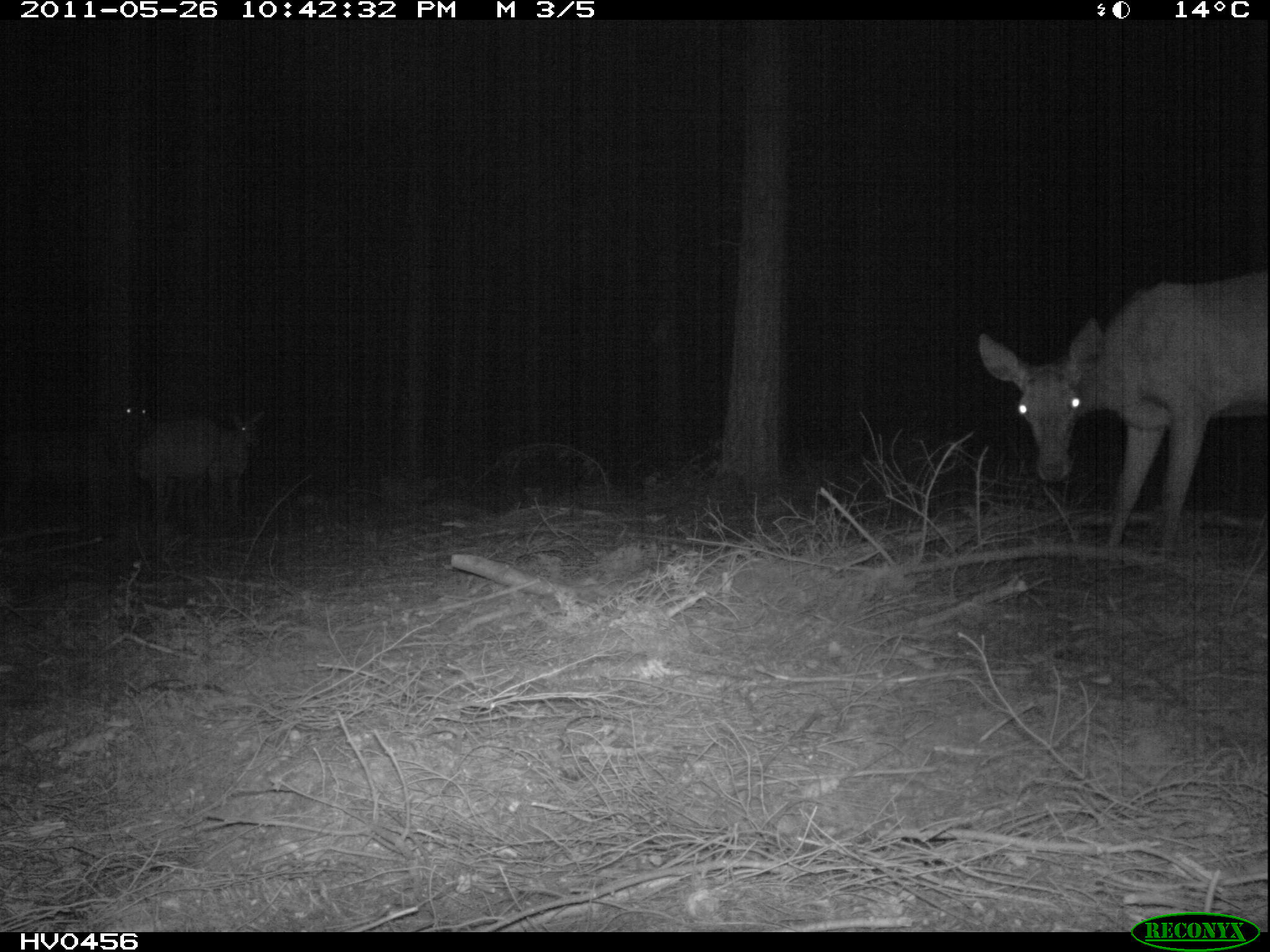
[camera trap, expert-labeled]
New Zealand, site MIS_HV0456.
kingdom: Animalia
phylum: Chordata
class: Mammalia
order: Artiodactyla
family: Cervidae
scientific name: Cervidae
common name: deer